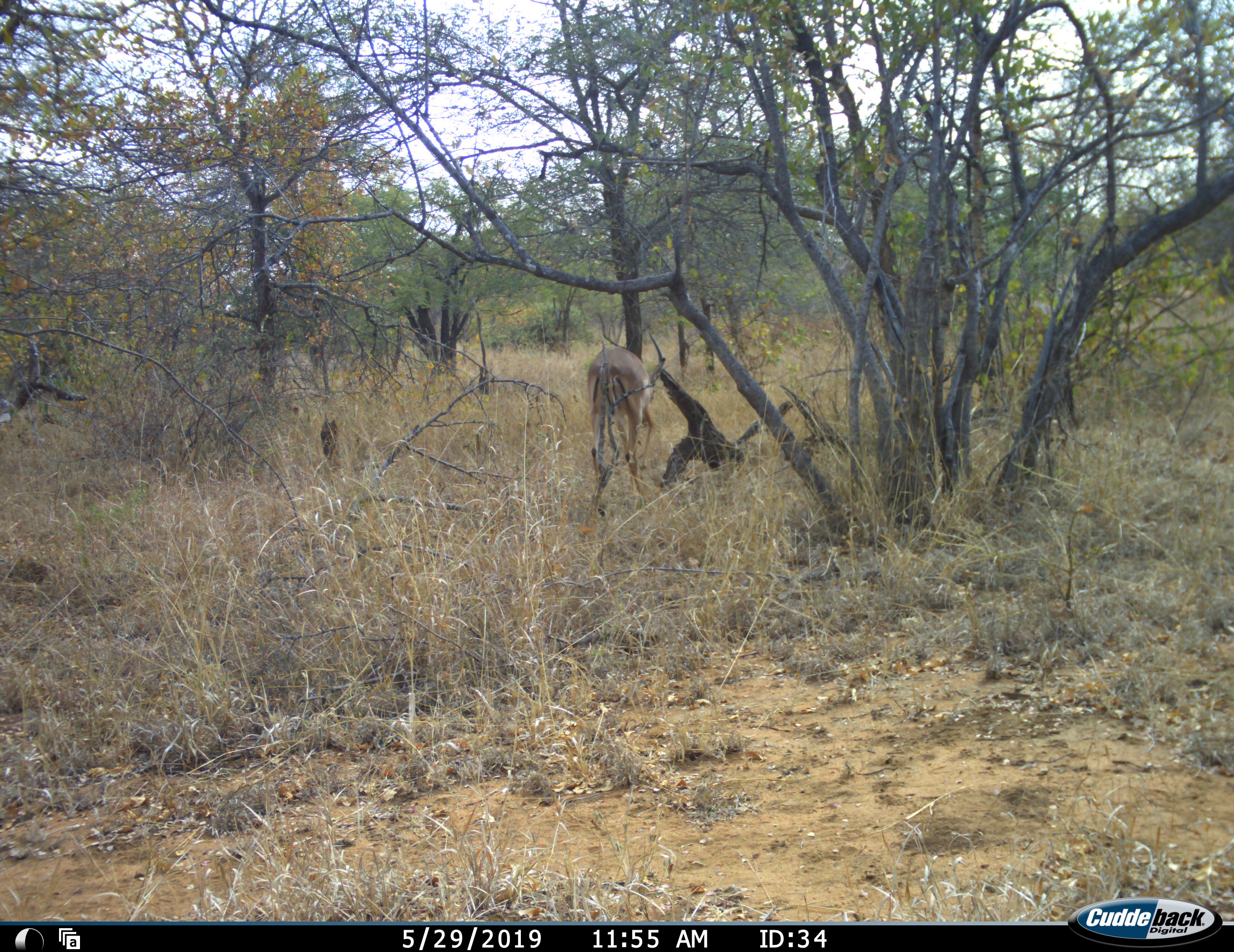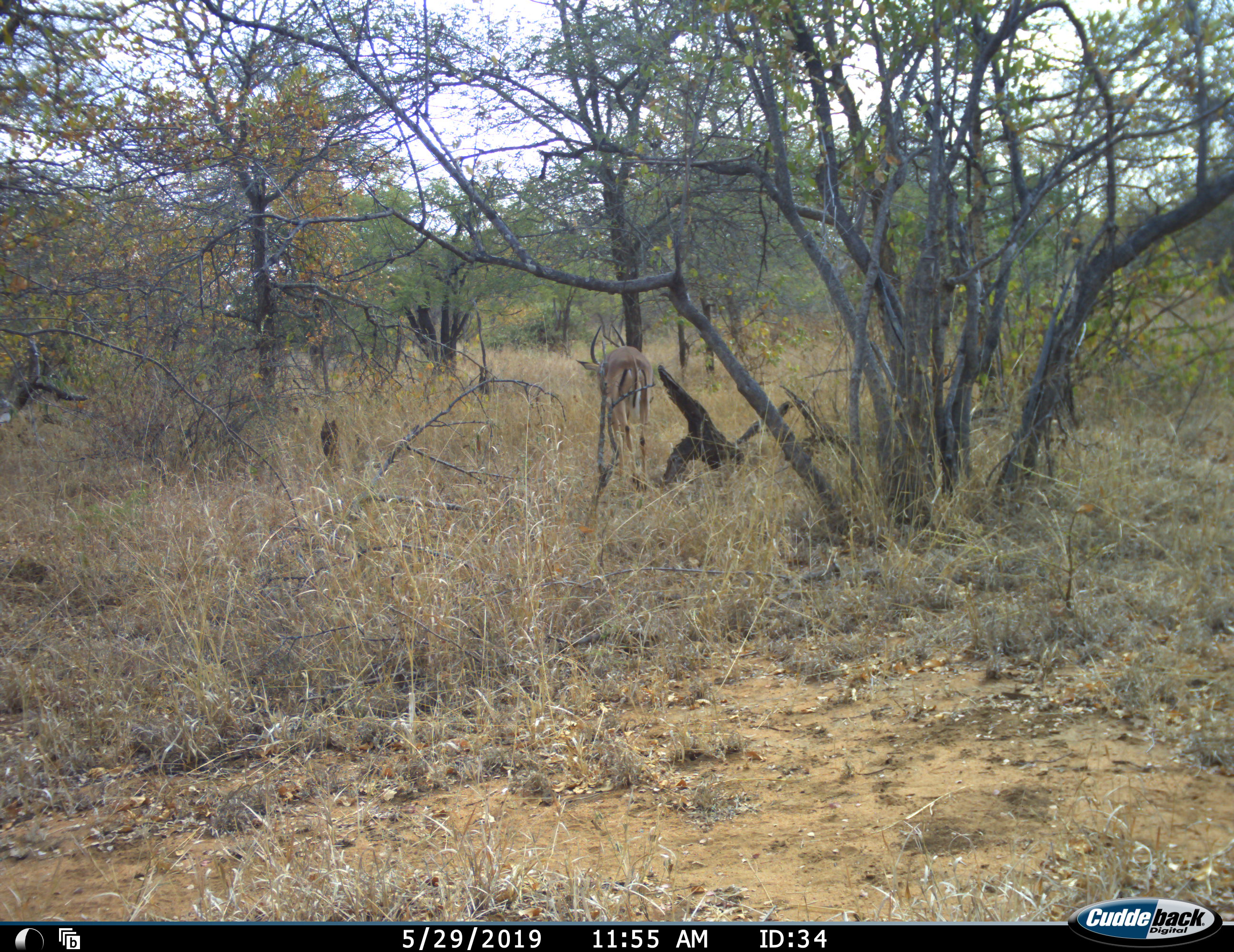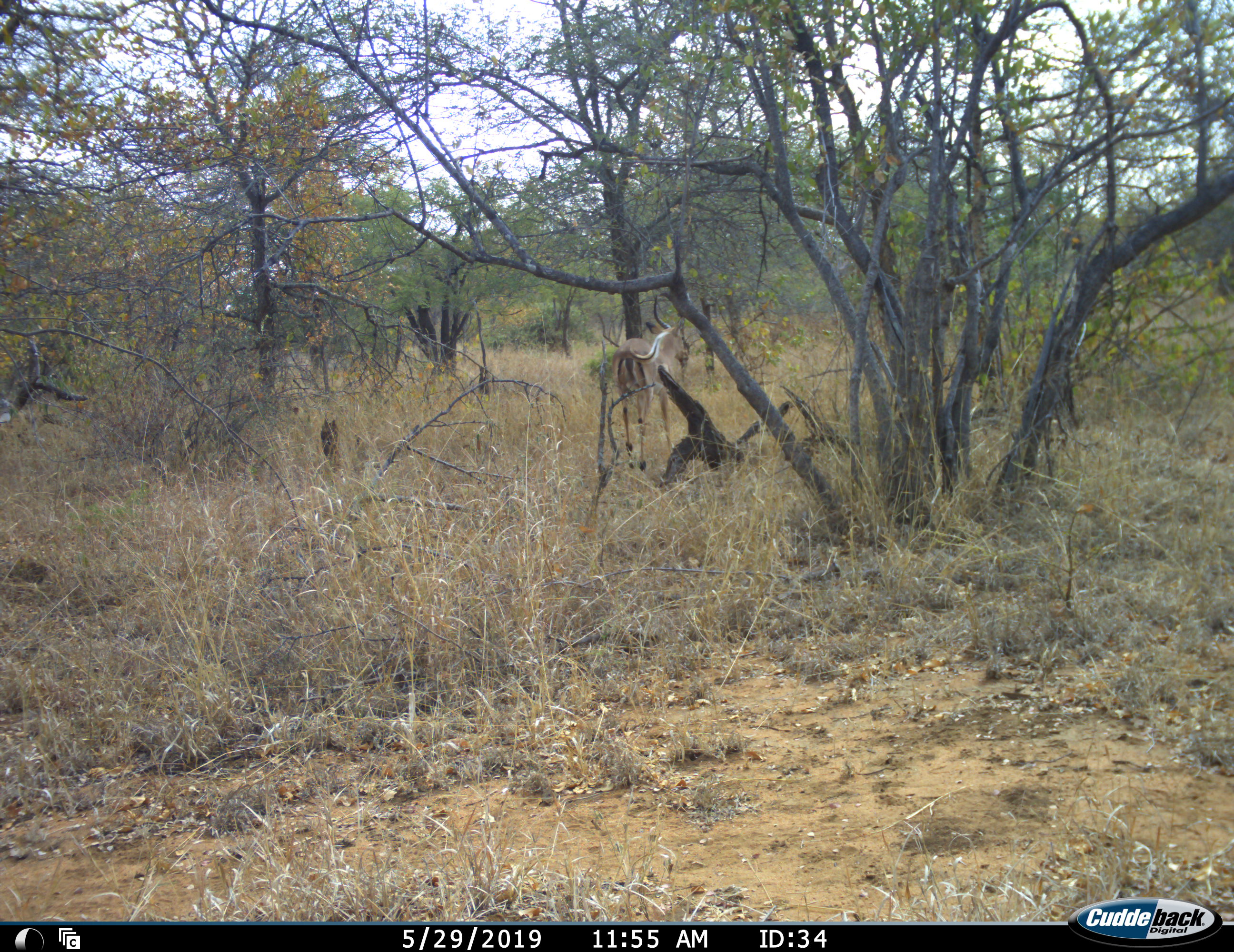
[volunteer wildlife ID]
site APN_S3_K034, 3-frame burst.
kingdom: Animalia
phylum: Chordata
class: Mammalia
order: Artiodactyla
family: Bovidae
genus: Aepyceros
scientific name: Aepyceros melampus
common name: impala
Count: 1.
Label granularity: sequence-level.